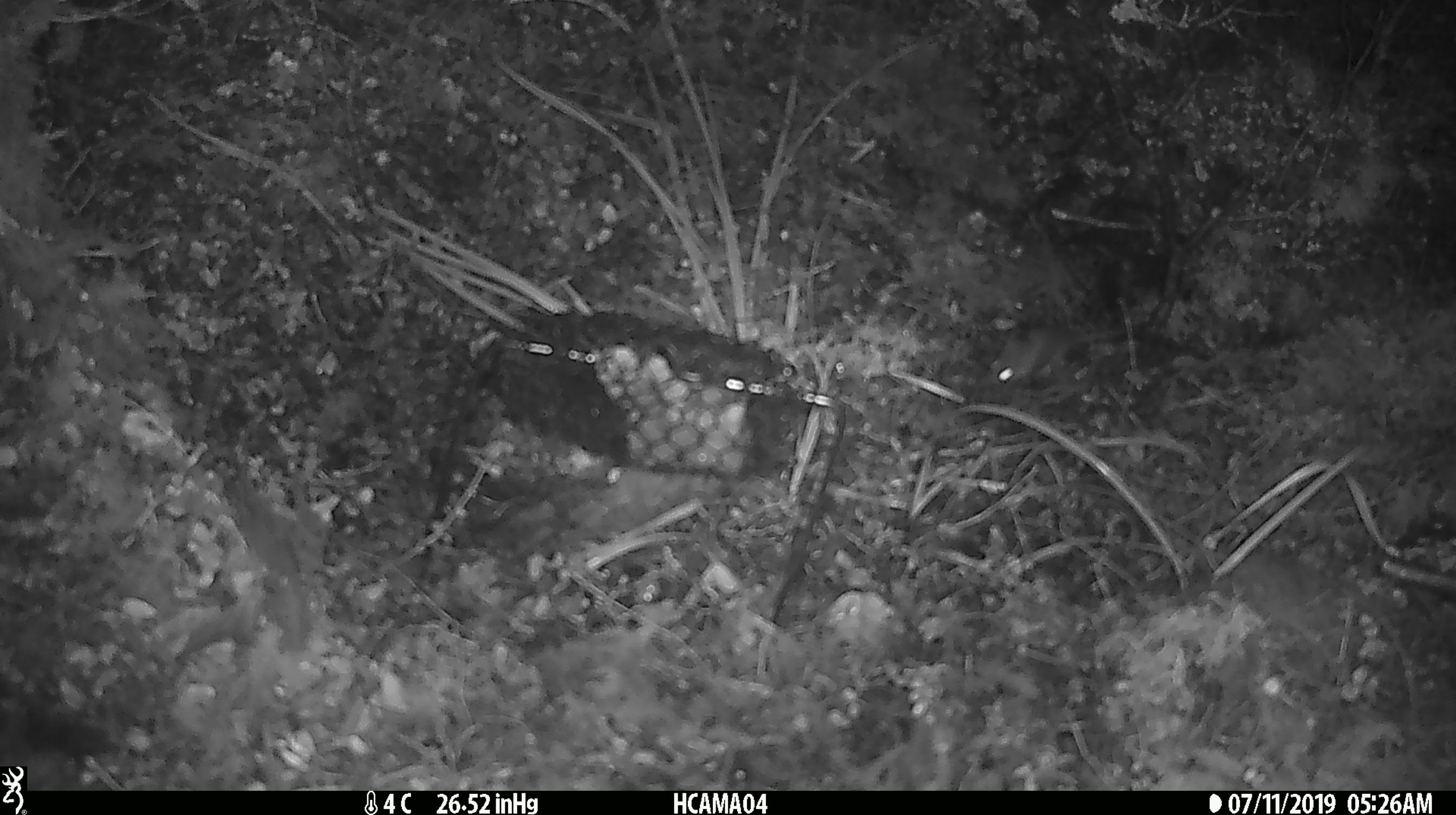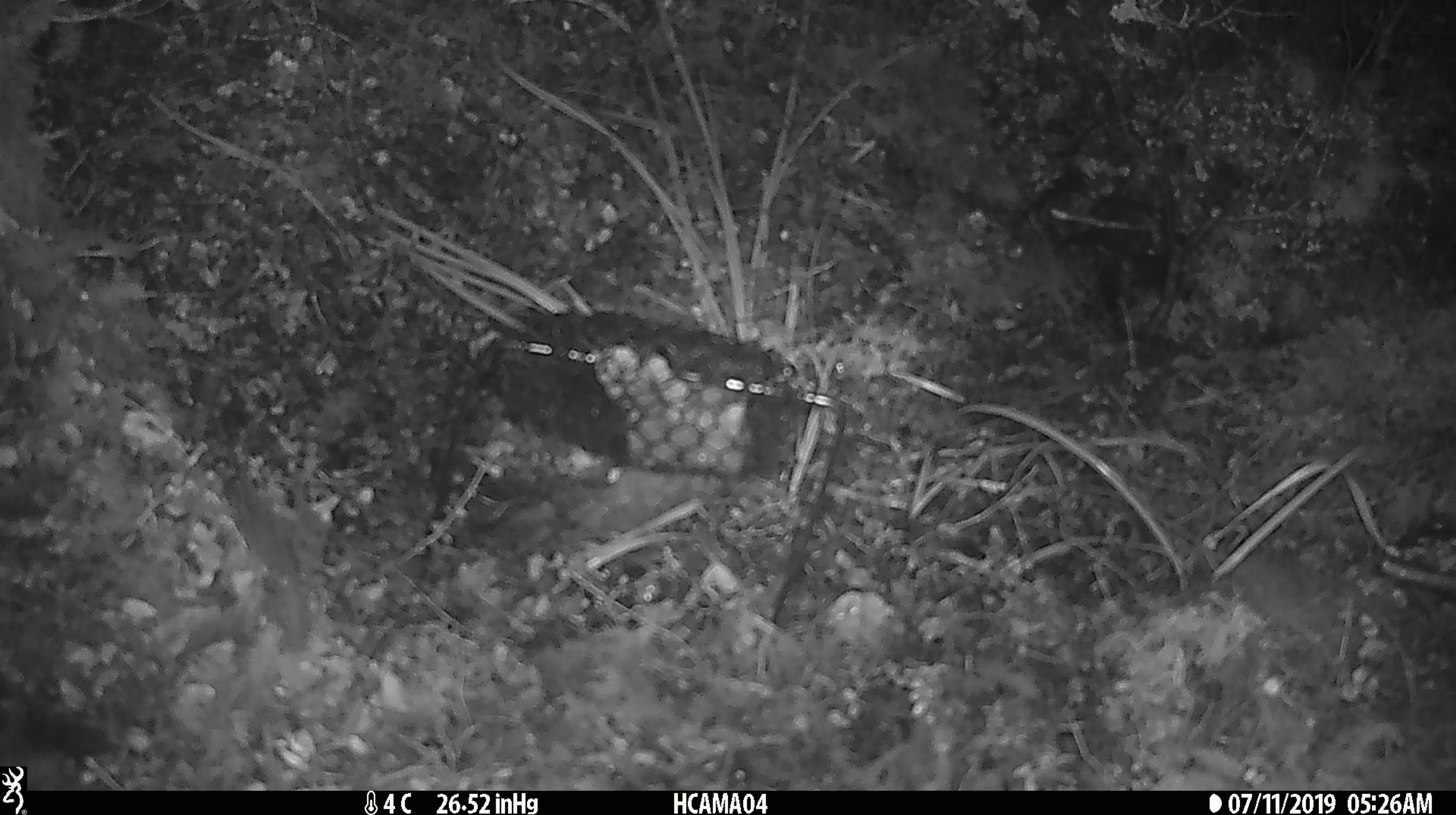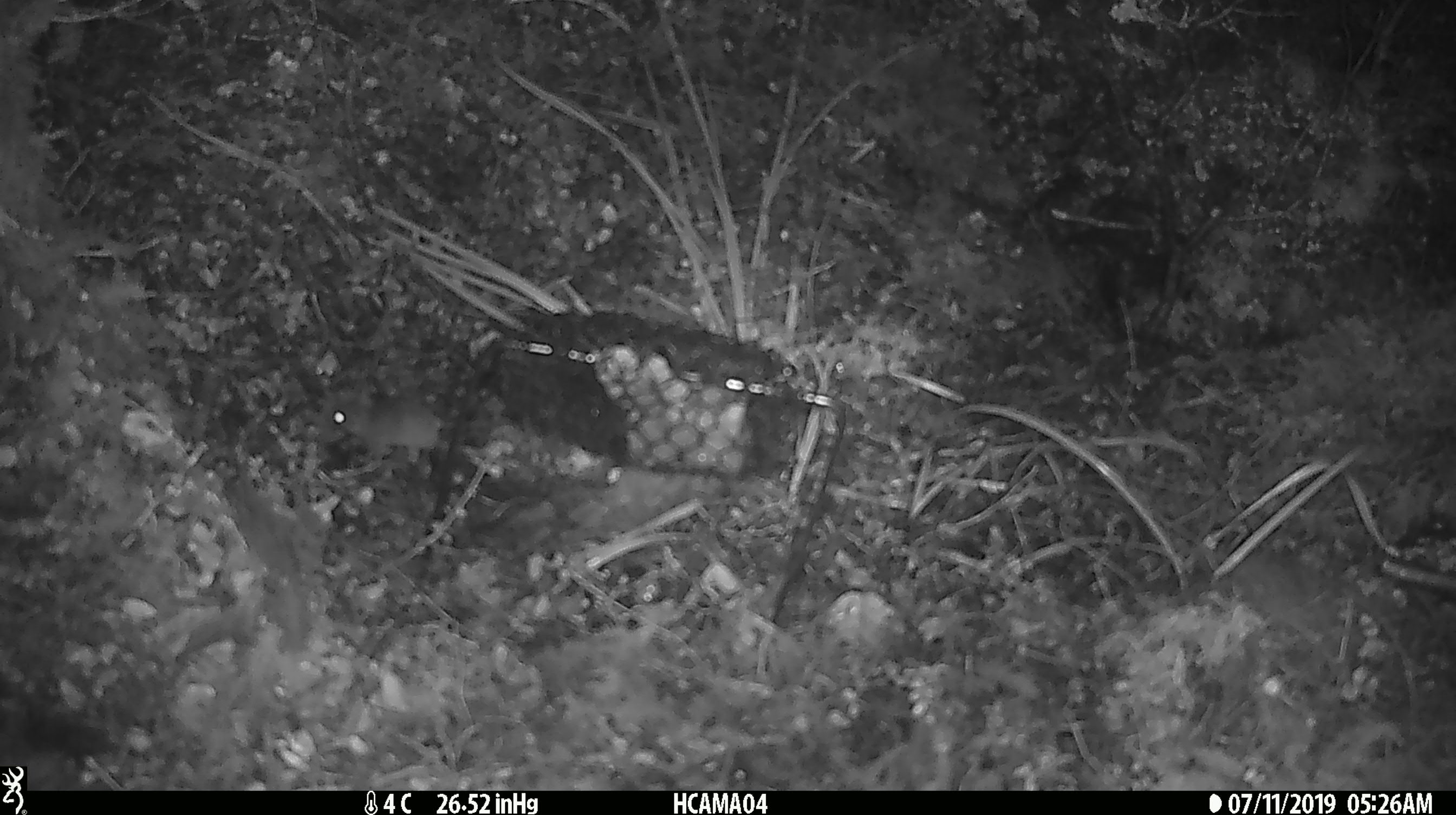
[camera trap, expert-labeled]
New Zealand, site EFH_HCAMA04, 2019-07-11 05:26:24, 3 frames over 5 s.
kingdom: Animalia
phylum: Chordata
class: Mammalia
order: Rodentia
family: Muridae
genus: Mus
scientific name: Mus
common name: mouse